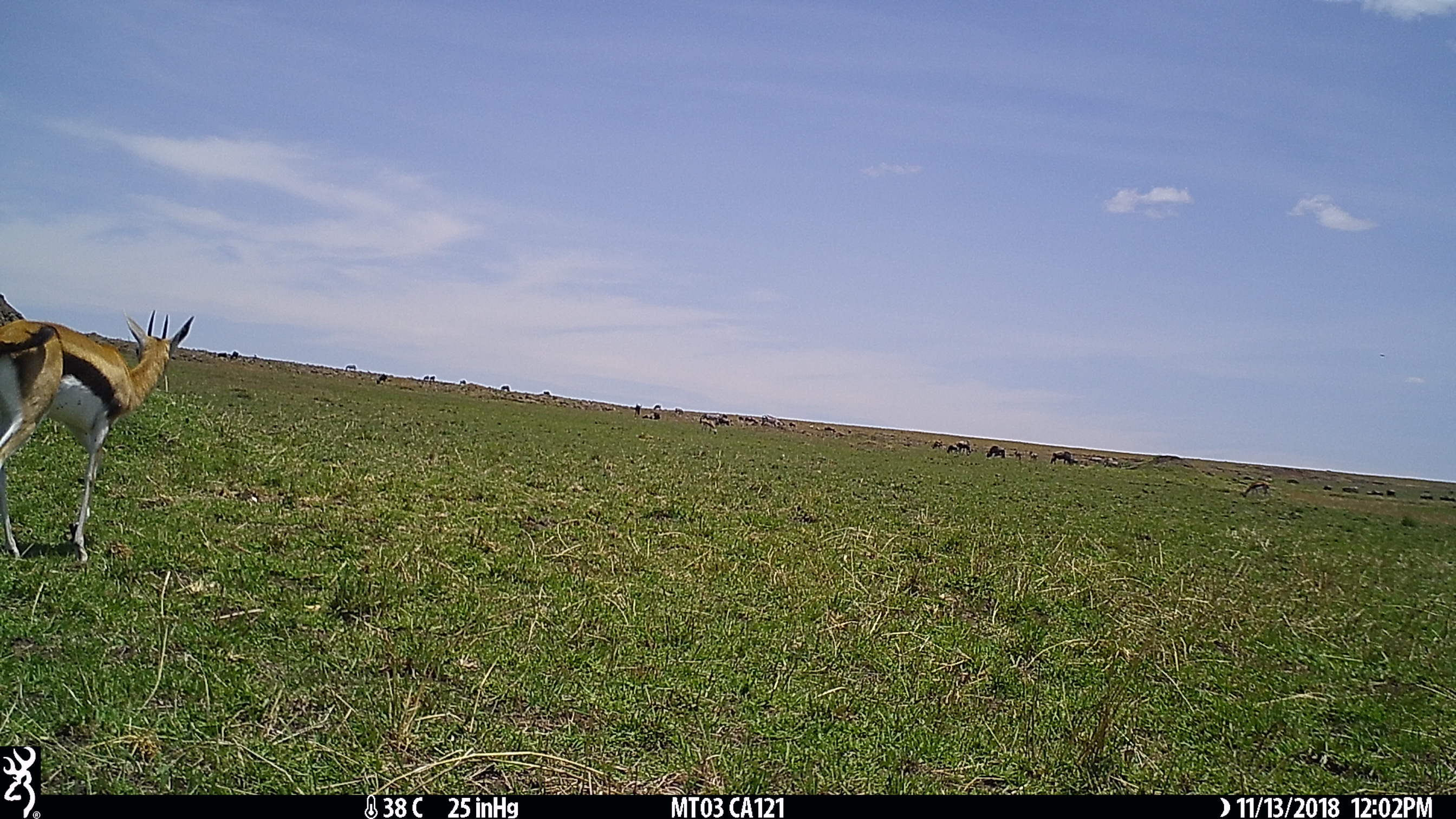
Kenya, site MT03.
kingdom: Animalia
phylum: Chordata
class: Mammalia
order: Artiodactyla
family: Bovidae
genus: Eudorcas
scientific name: Eudorcas thomsonii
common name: thomon's gazelle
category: gazelle thomsons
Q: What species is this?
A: Gazelle thomsons (thomon's gazelle) (Eudorcas thomsonii).